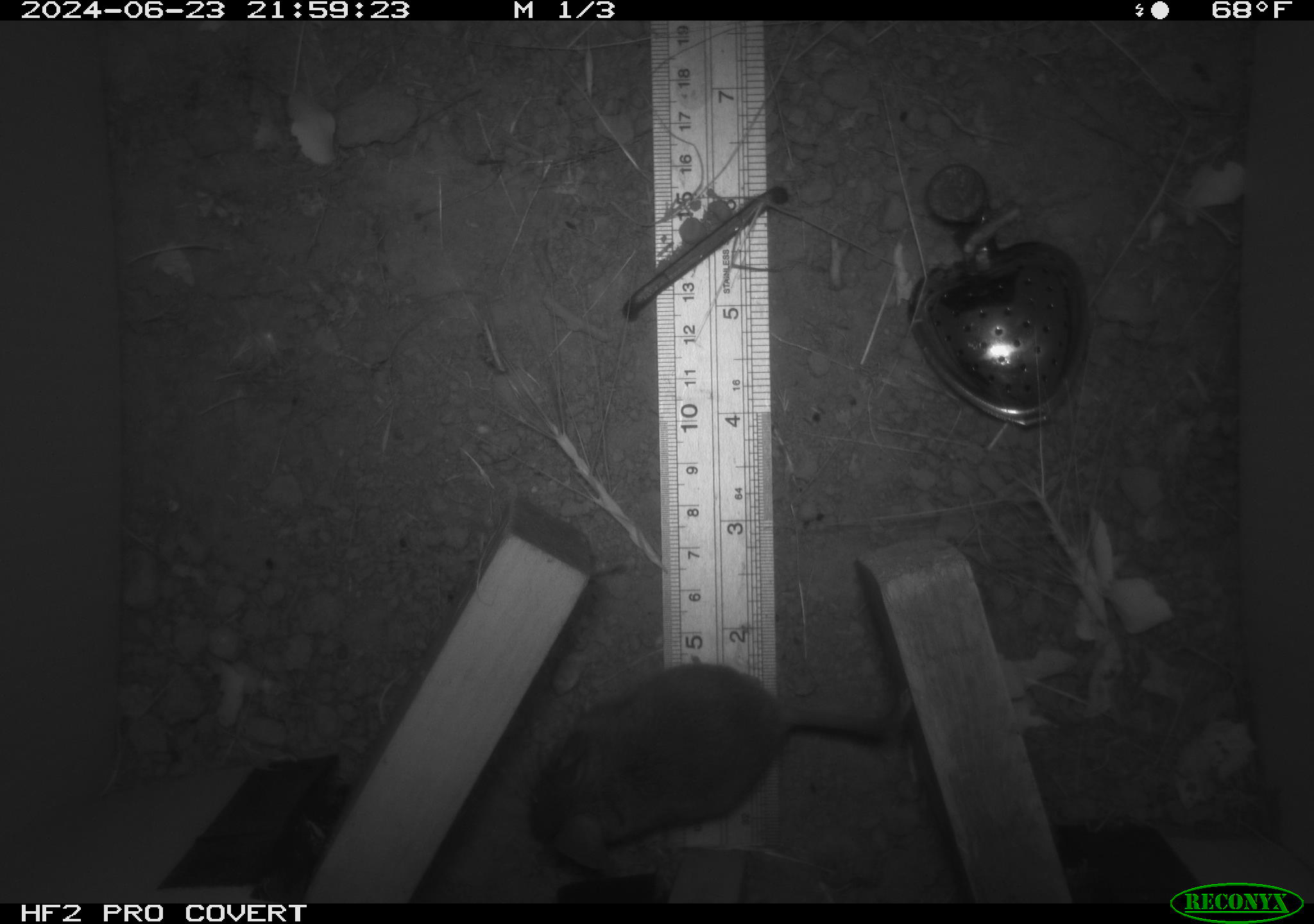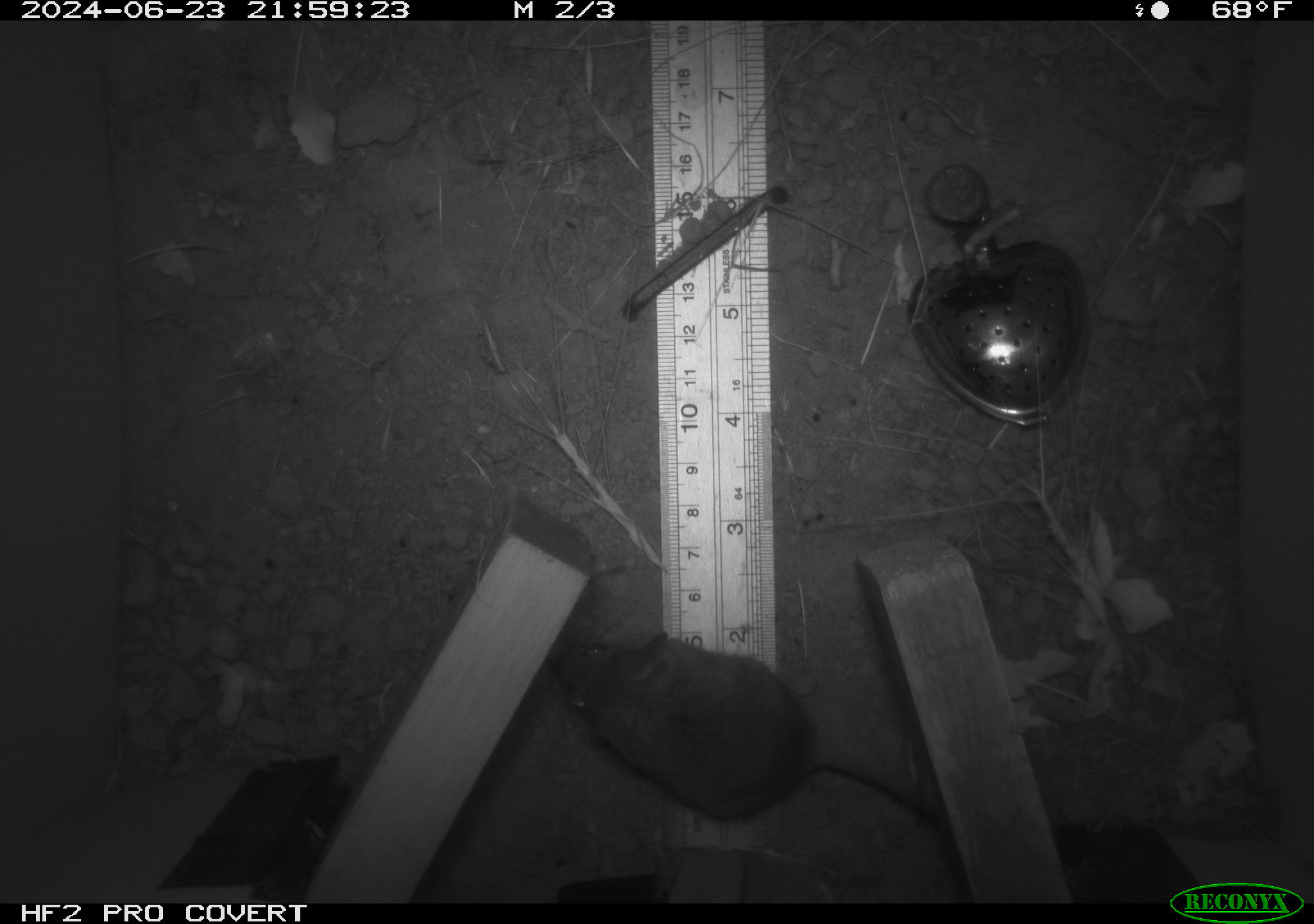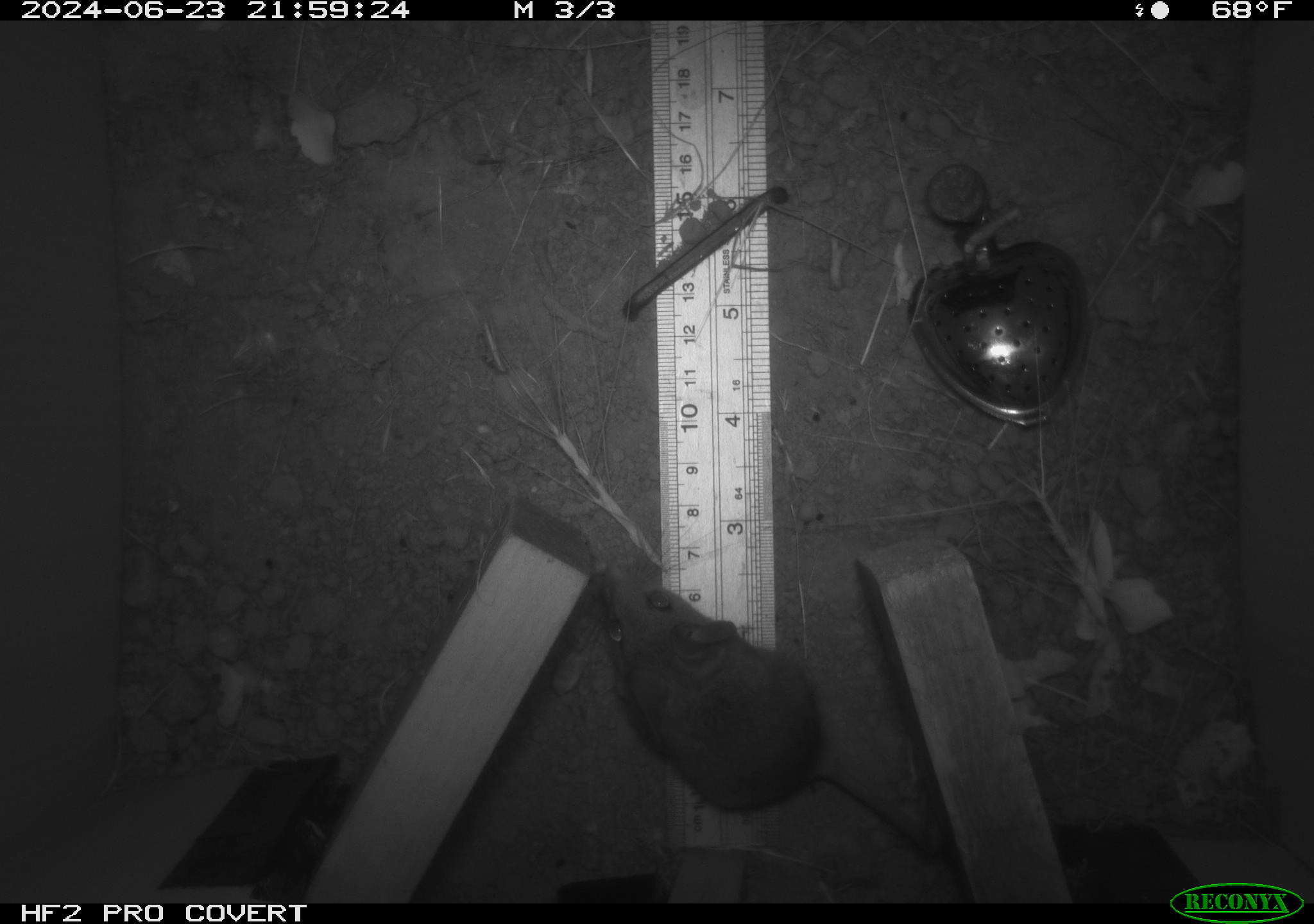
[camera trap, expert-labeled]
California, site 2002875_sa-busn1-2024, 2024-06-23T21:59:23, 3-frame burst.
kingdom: Animalia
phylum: Chordata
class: Mammalia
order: Rodentia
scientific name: Rodentia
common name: rodent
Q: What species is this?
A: Rodent (Rodentia).